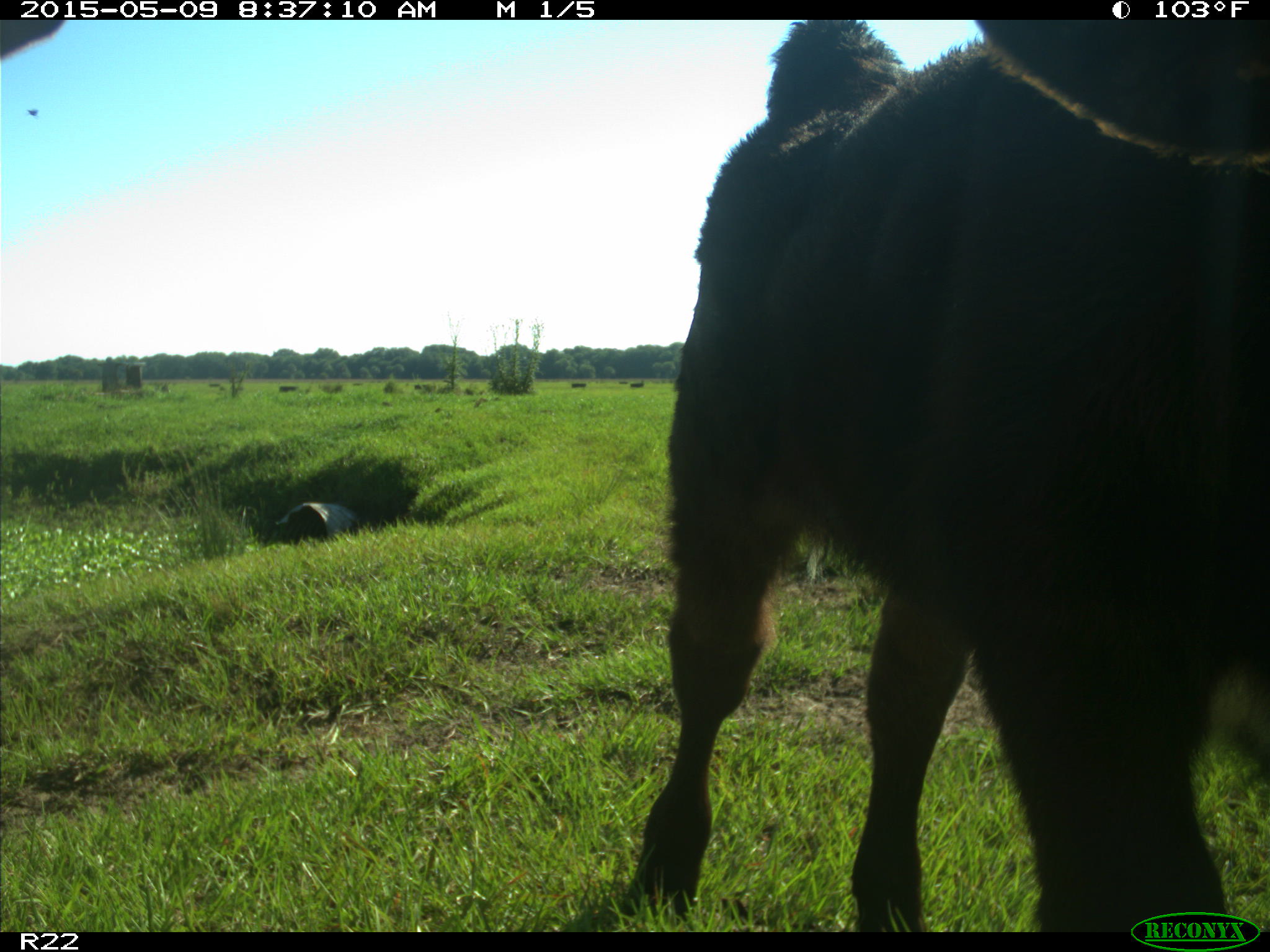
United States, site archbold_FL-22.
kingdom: Animalia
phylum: Chordata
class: Mammalia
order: Artiodactyla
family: Bovidae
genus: Bos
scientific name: Bos taurus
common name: domestic cow